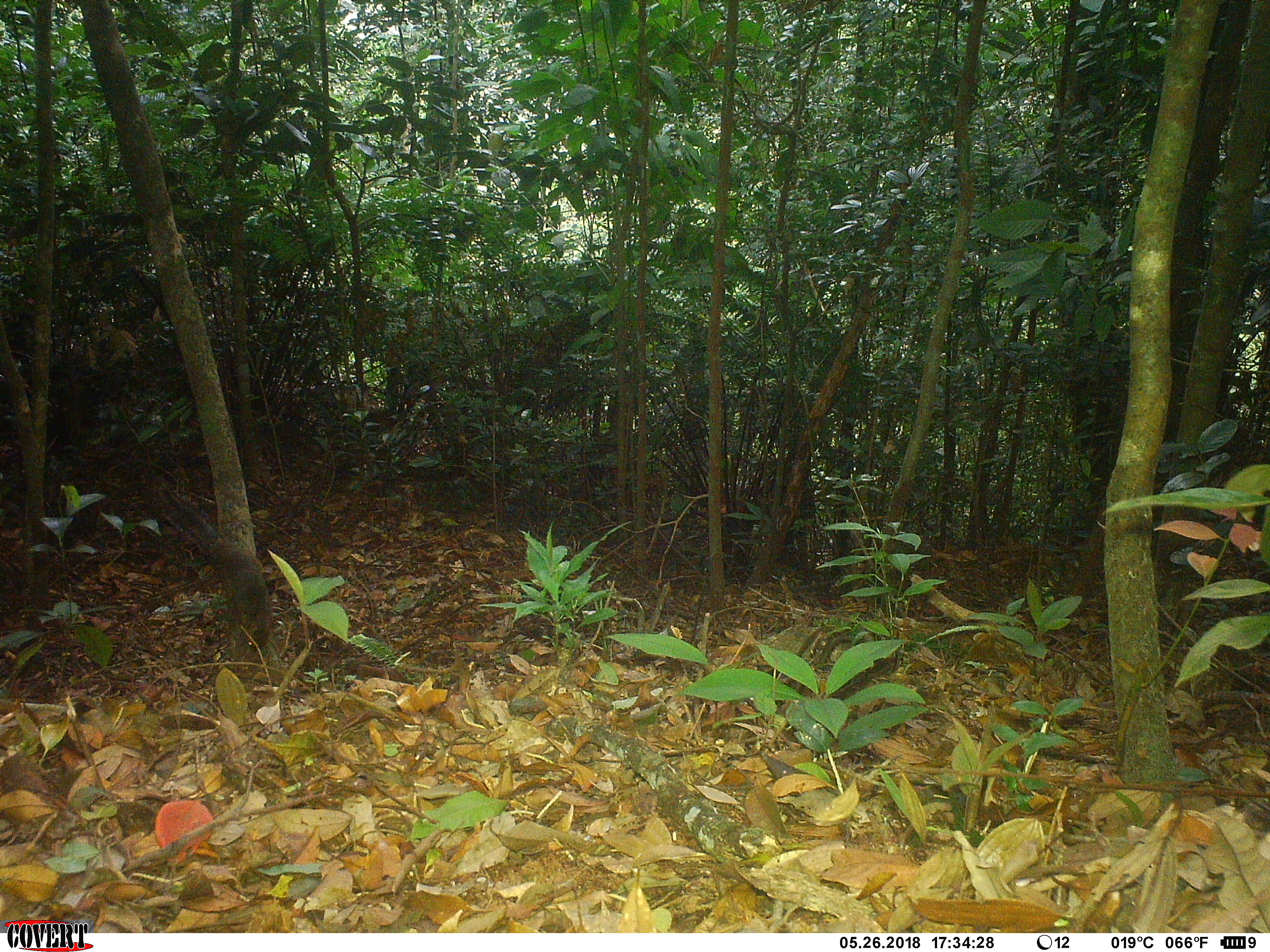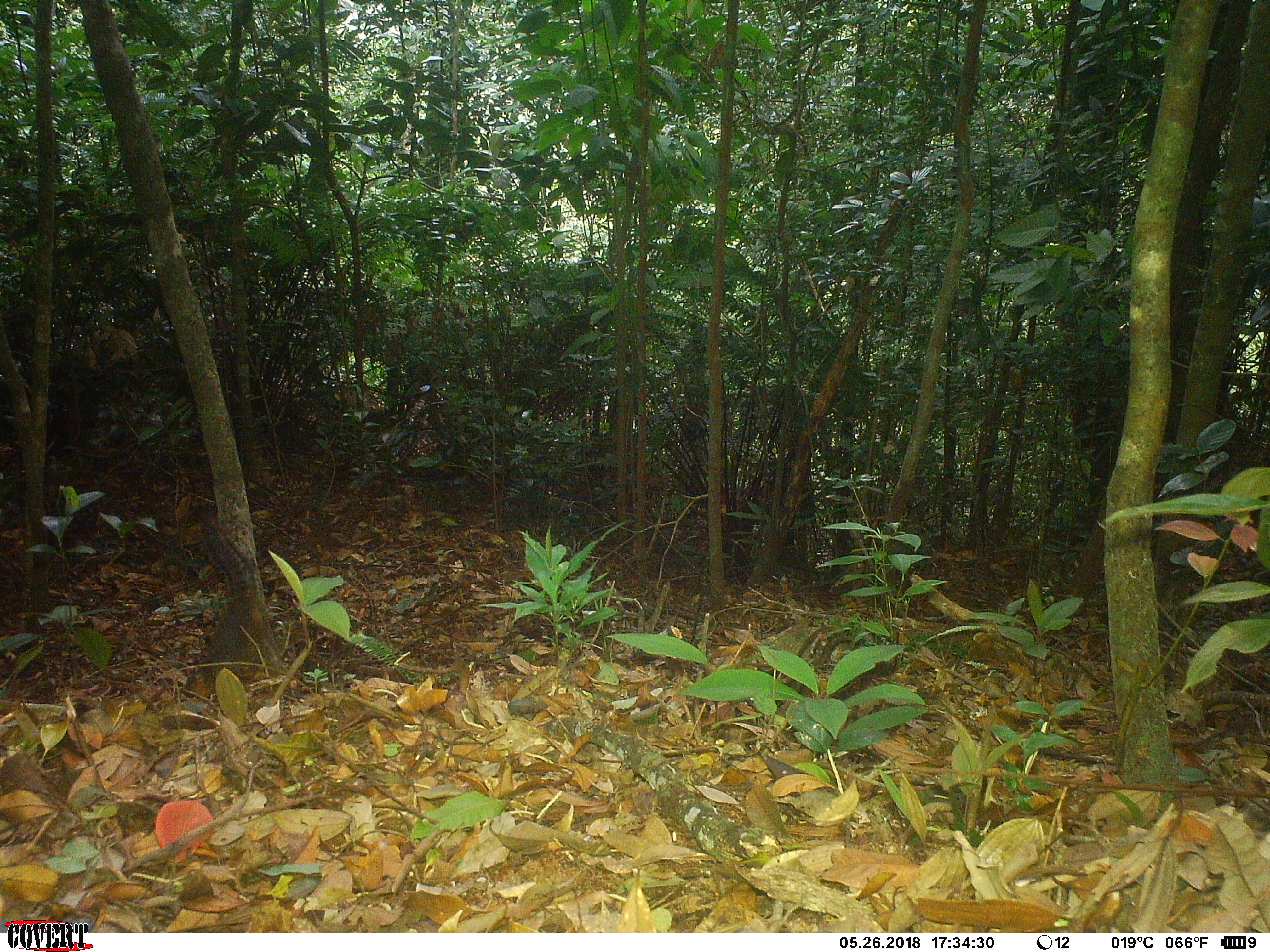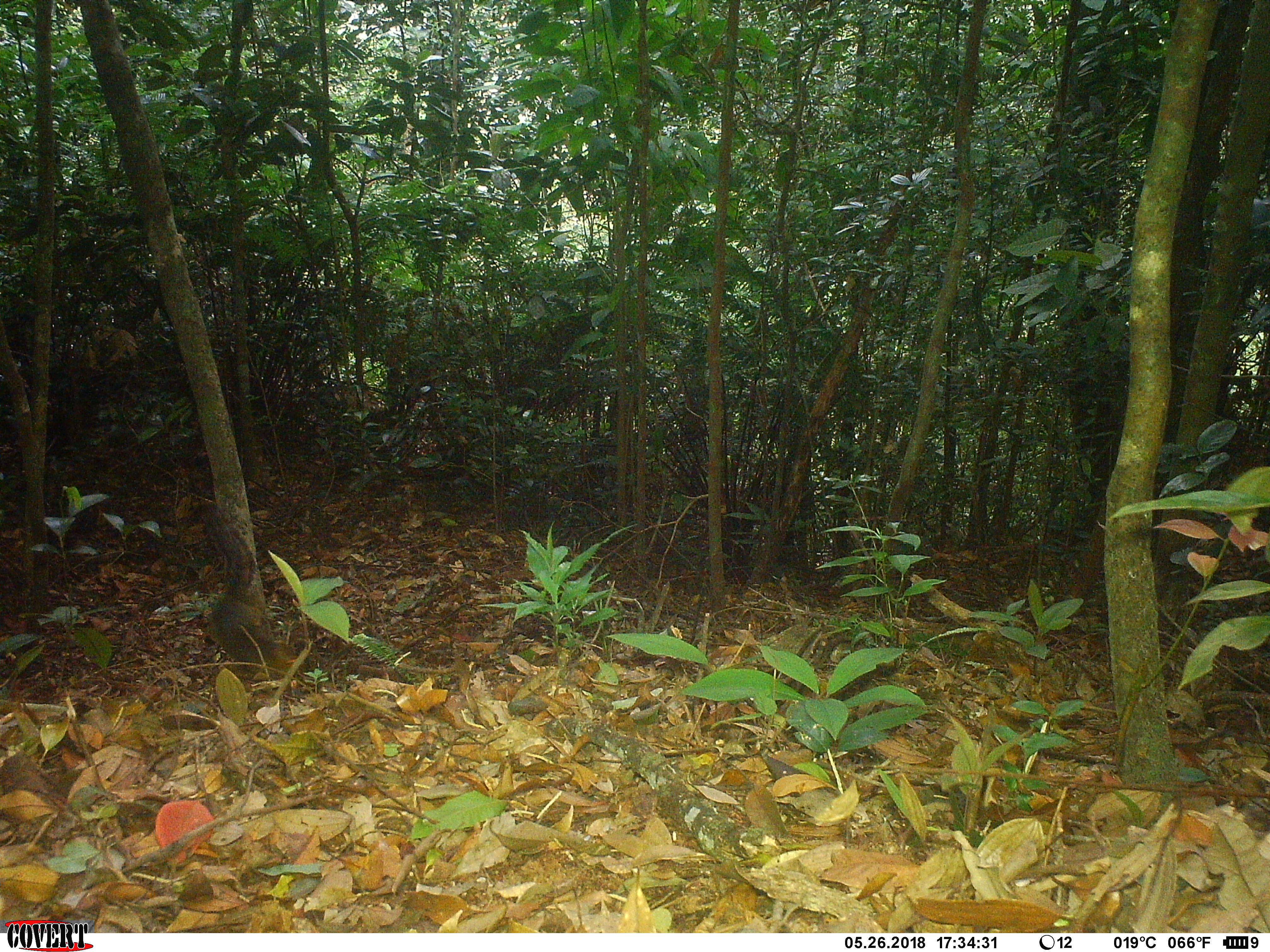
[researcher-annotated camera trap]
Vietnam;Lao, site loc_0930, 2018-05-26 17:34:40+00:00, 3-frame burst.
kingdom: Animalia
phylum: Chordata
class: Mammalia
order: Rodentia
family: Sciuridae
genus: Sciurus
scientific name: Sciurus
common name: squirrel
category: unidentified squirrel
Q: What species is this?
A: Unidentified squirrel (squirrel) (Sciurus).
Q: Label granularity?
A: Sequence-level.